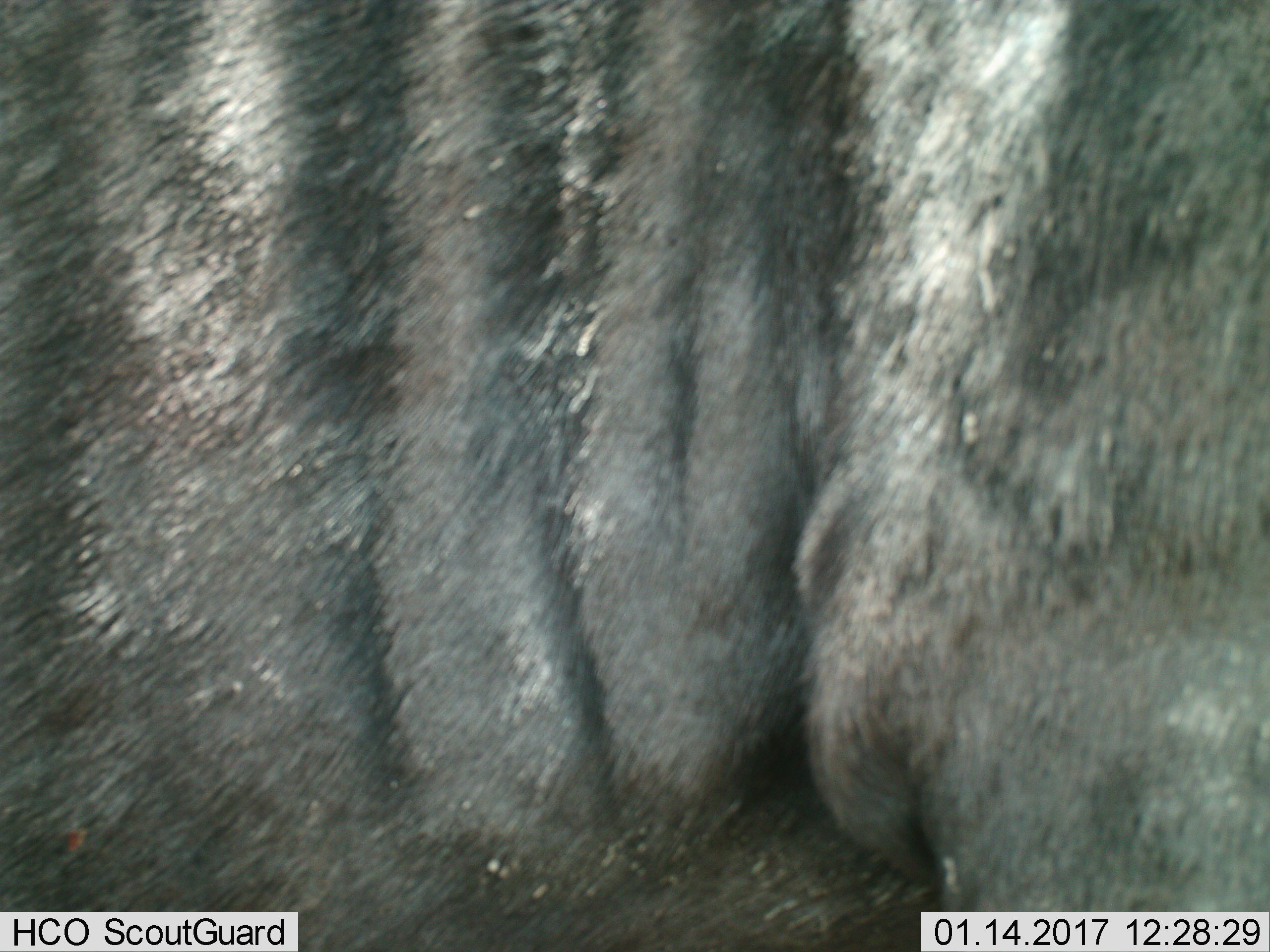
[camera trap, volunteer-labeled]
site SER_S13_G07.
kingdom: Animalia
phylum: Chordata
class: Mammalia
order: Artiodactyla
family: Bovidae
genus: Connochaetes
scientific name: Connochaetes taurinus taurinus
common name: blue wildebeest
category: wildebeestblue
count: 1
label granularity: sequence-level